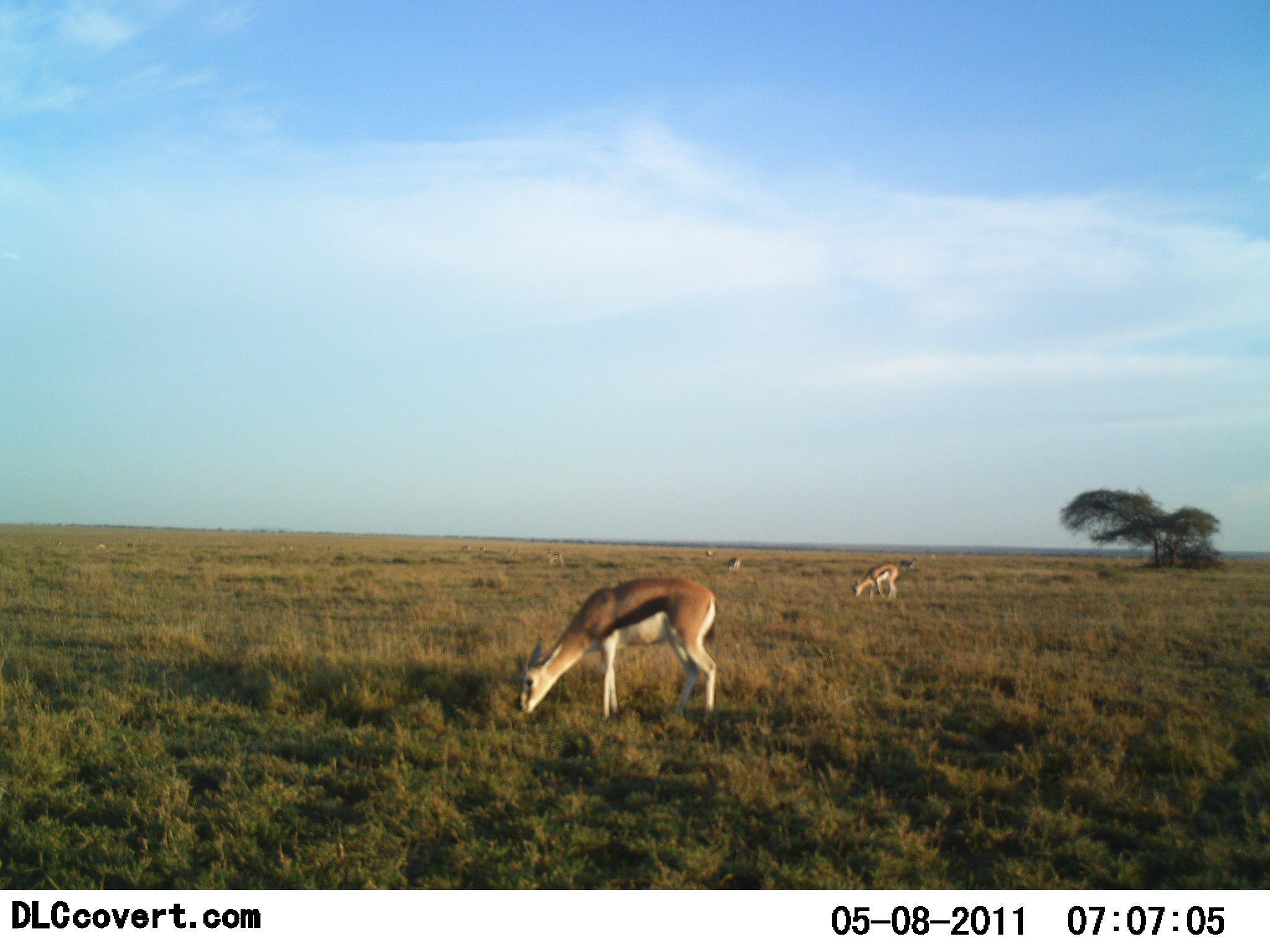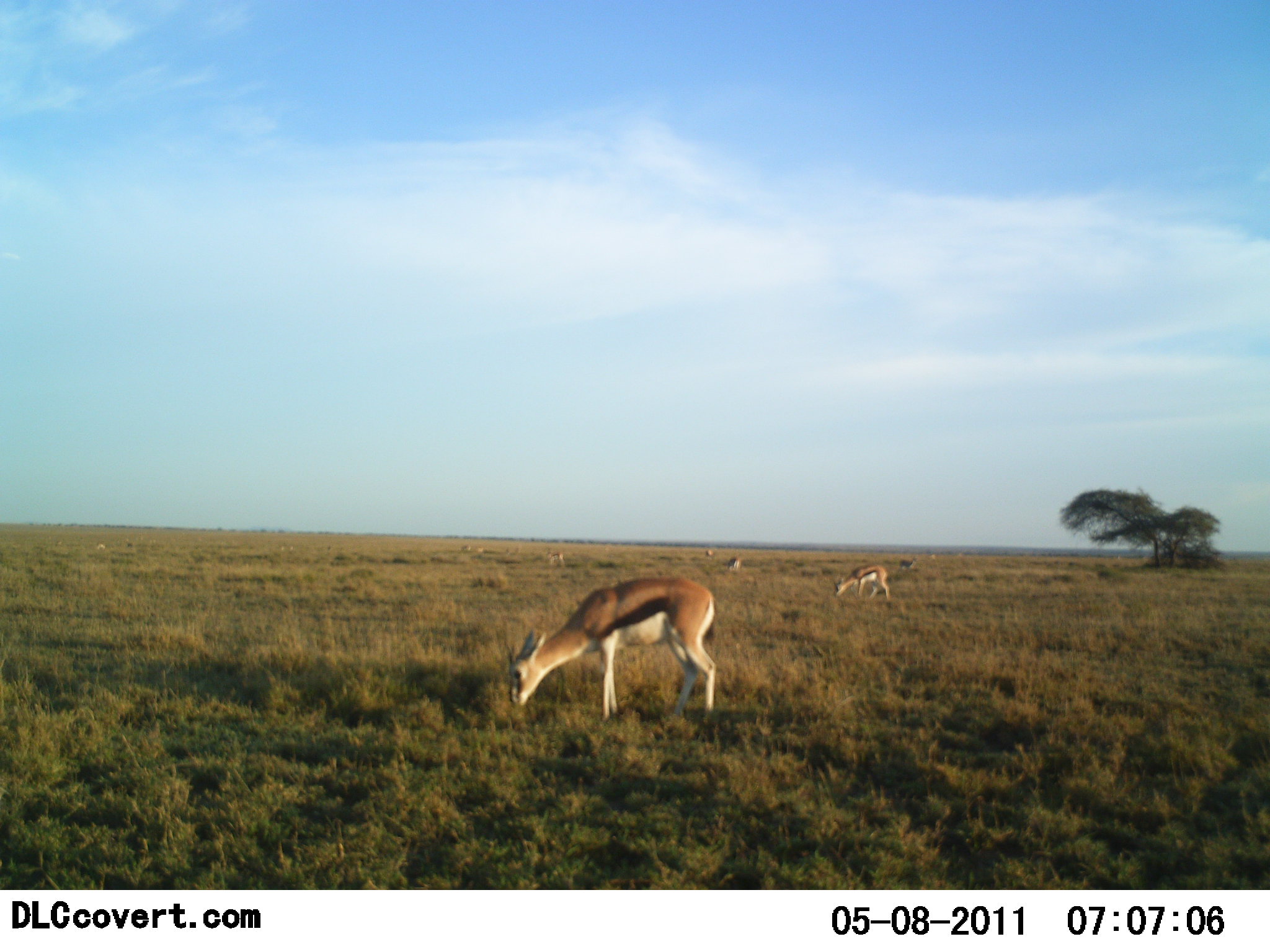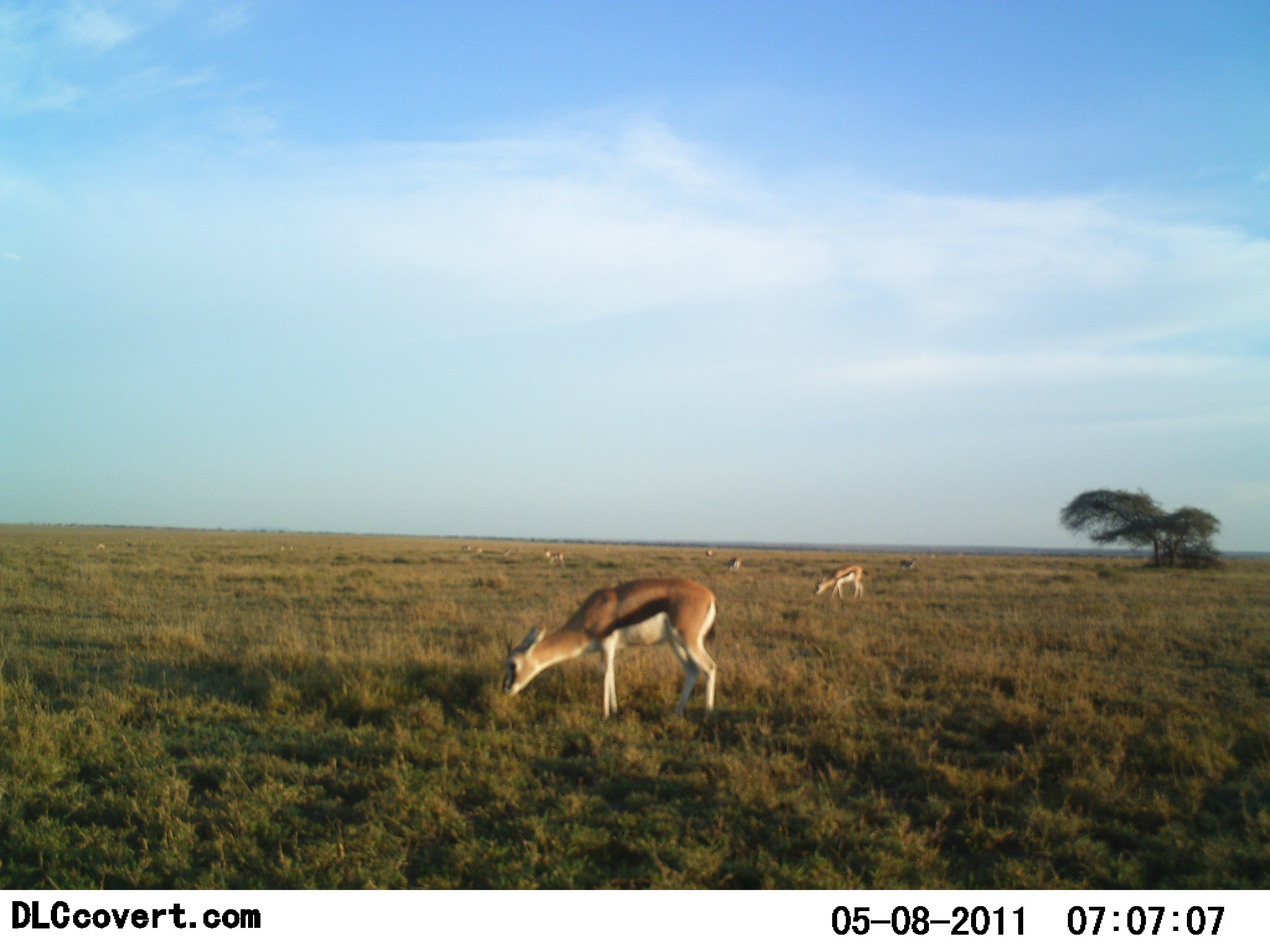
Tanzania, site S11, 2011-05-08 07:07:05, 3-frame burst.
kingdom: Animalia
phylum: Chordata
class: Mammalia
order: Artiodactyla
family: Bovidae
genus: Eudorcas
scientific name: Eudorcas thomsonii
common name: thomson's gazelle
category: gazellethomsons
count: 5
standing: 8%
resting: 0%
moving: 0%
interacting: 0%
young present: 0%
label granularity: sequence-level